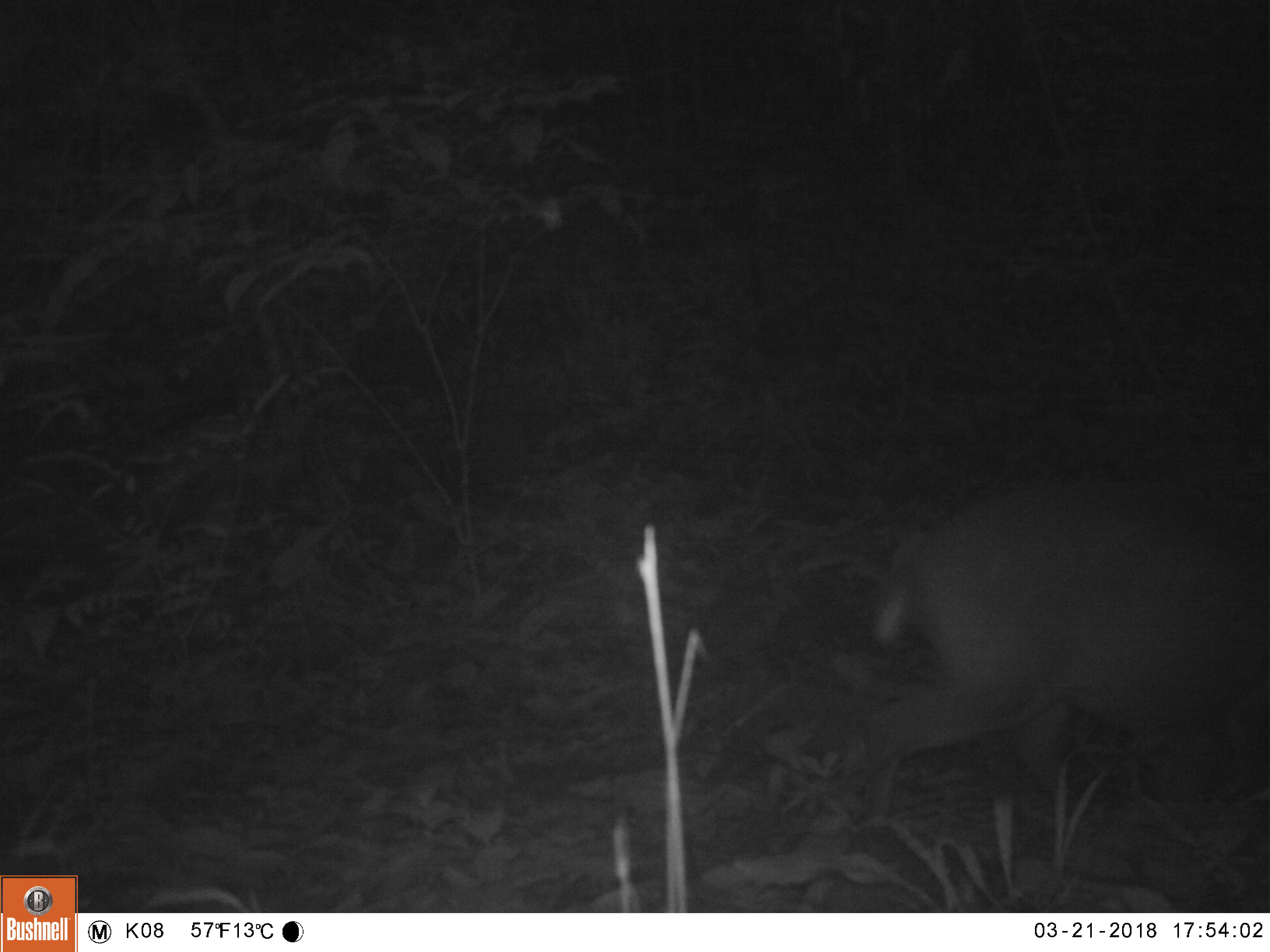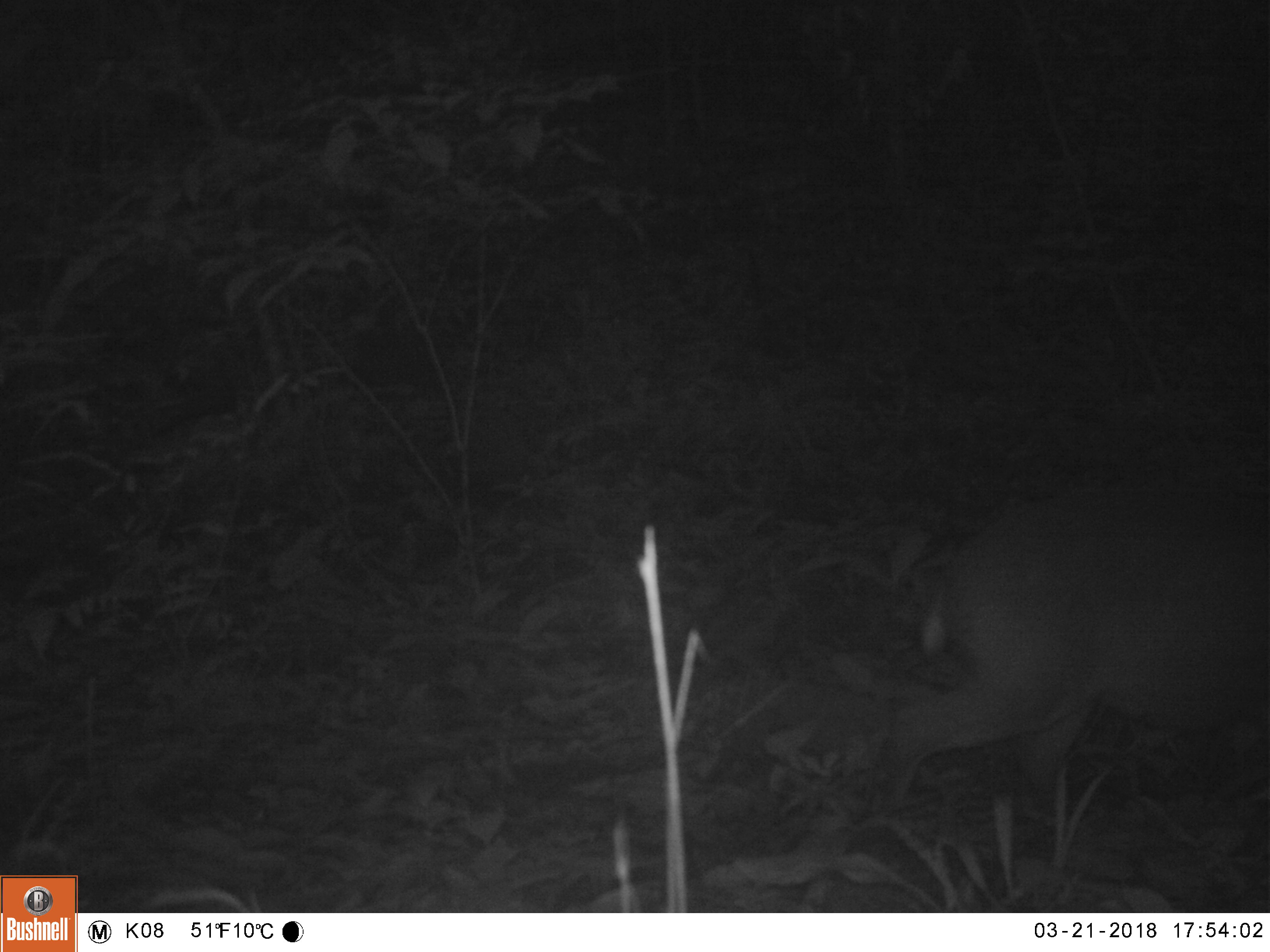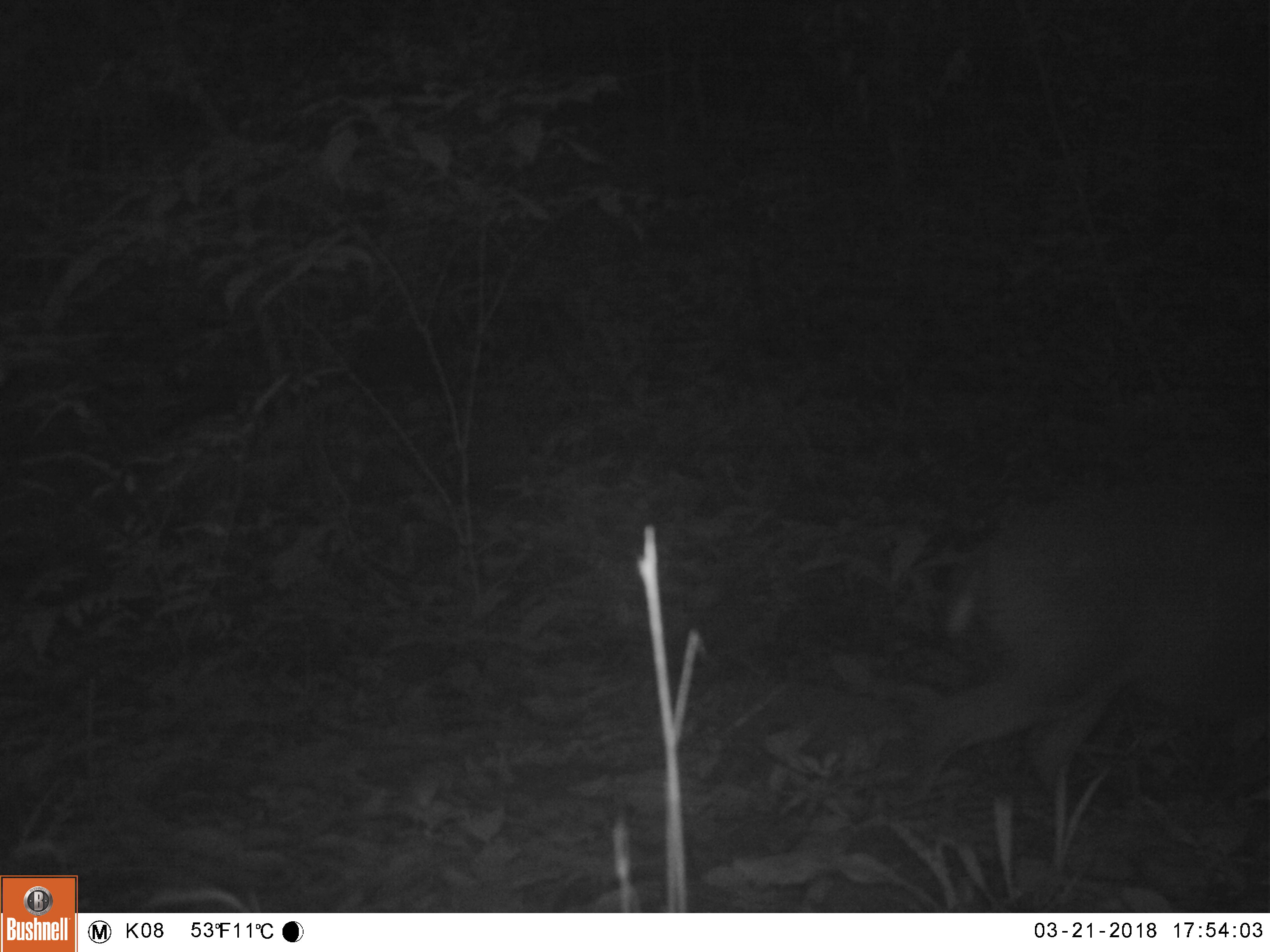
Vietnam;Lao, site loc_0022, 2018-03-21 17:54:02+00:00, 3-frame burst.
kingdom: Animalia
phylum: Chordata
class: Mammalia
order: Artiodactyla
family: Cervidae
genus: Muntiacus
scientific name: Muntiacus vuquangensis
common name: large-antlered muntjac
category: large antlered muntjac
Large antlered muntjac (large-antlered muntjac) (Muntiacus vuquangensis). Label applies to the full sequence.